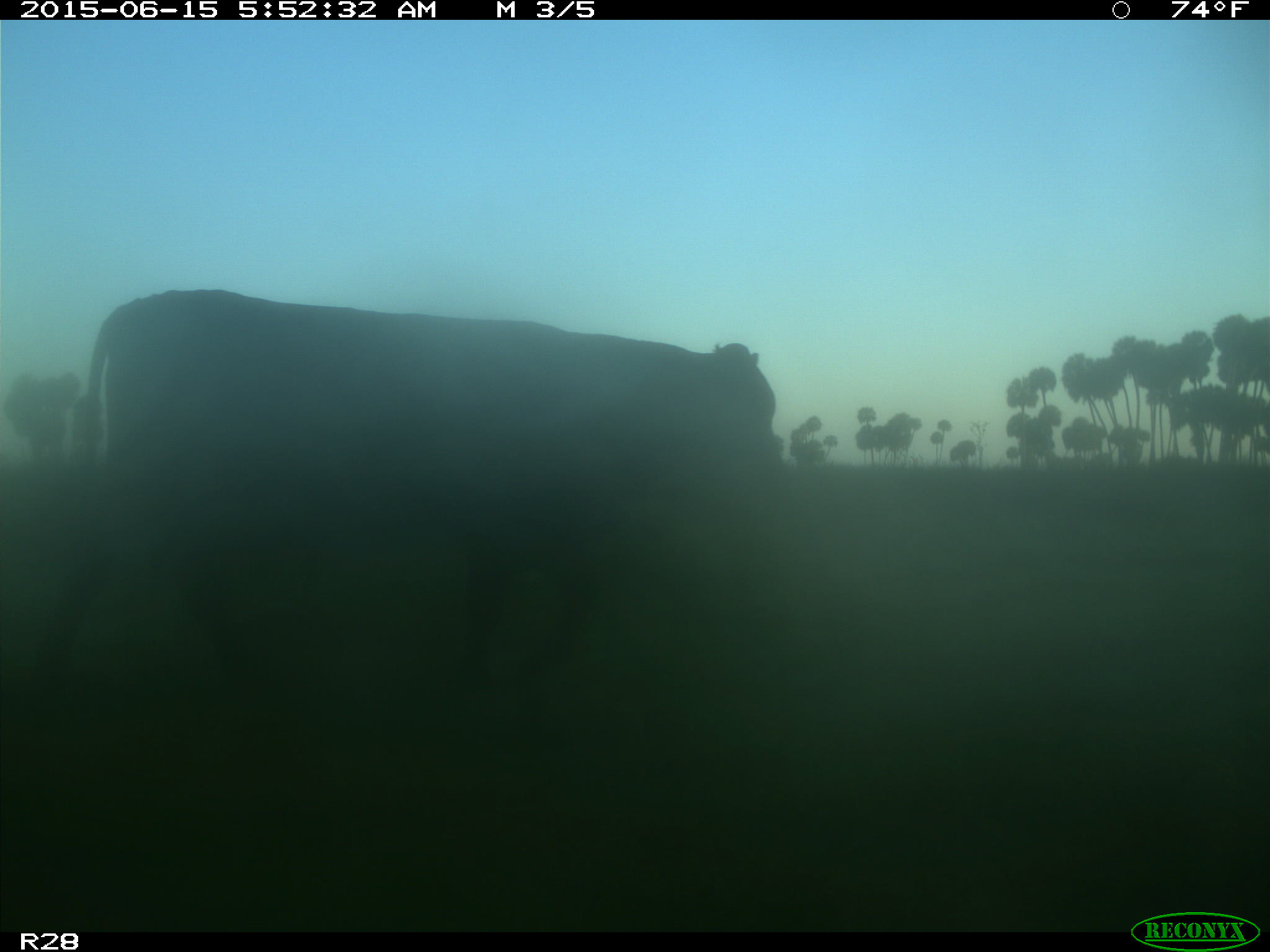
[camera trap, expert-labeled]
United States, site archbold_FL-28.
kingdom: Animalia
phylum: Chordata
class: Mammalia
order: Artiodactyla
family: Bovidae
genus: Bos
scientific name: Bos taurus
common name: domestic cow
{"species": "Bos taurus (domestic cow)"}